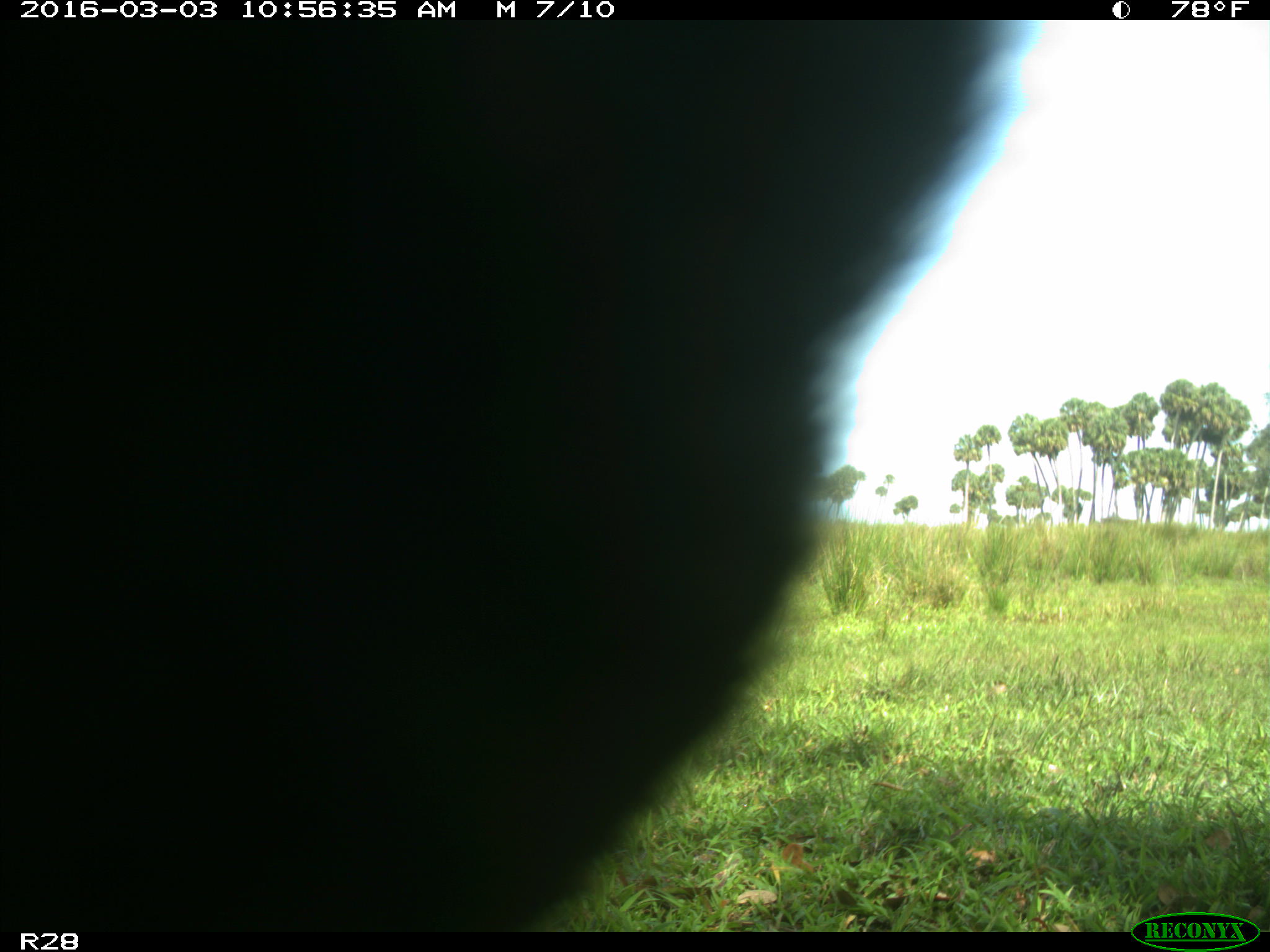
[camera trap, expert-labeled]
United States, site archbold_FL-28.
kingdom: Animalia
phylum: Chordata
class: Mammalia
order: Artiodactyla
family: Bovidae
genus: Bos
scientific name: Bos taurus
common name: domestic cow